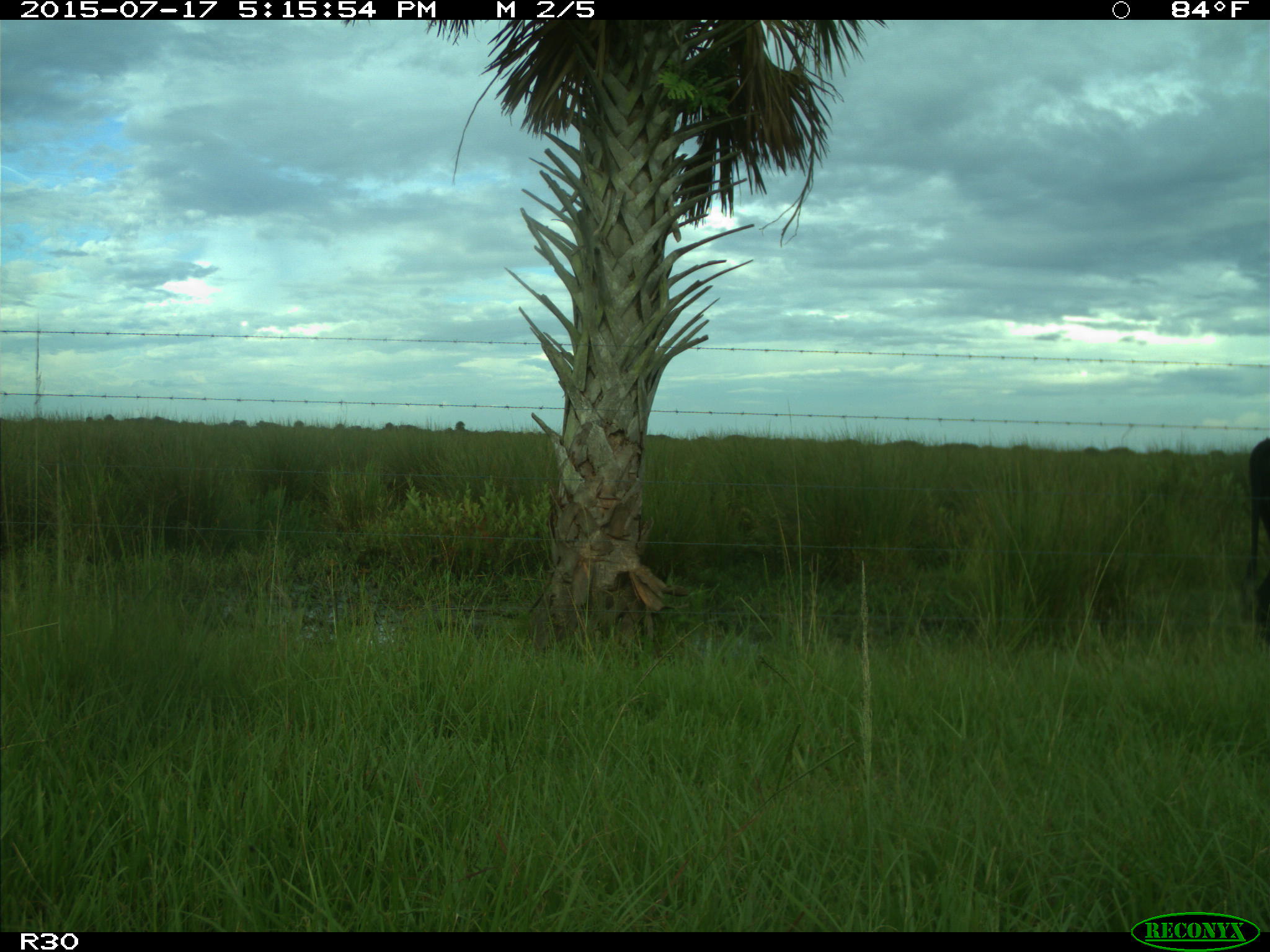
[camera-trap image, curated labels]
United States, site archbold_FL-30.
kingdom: Animalia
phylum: Chordata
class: Mammalia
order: Artiodactyla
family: Bovidae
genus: Bos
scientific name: Bos taurus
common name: domestic cow